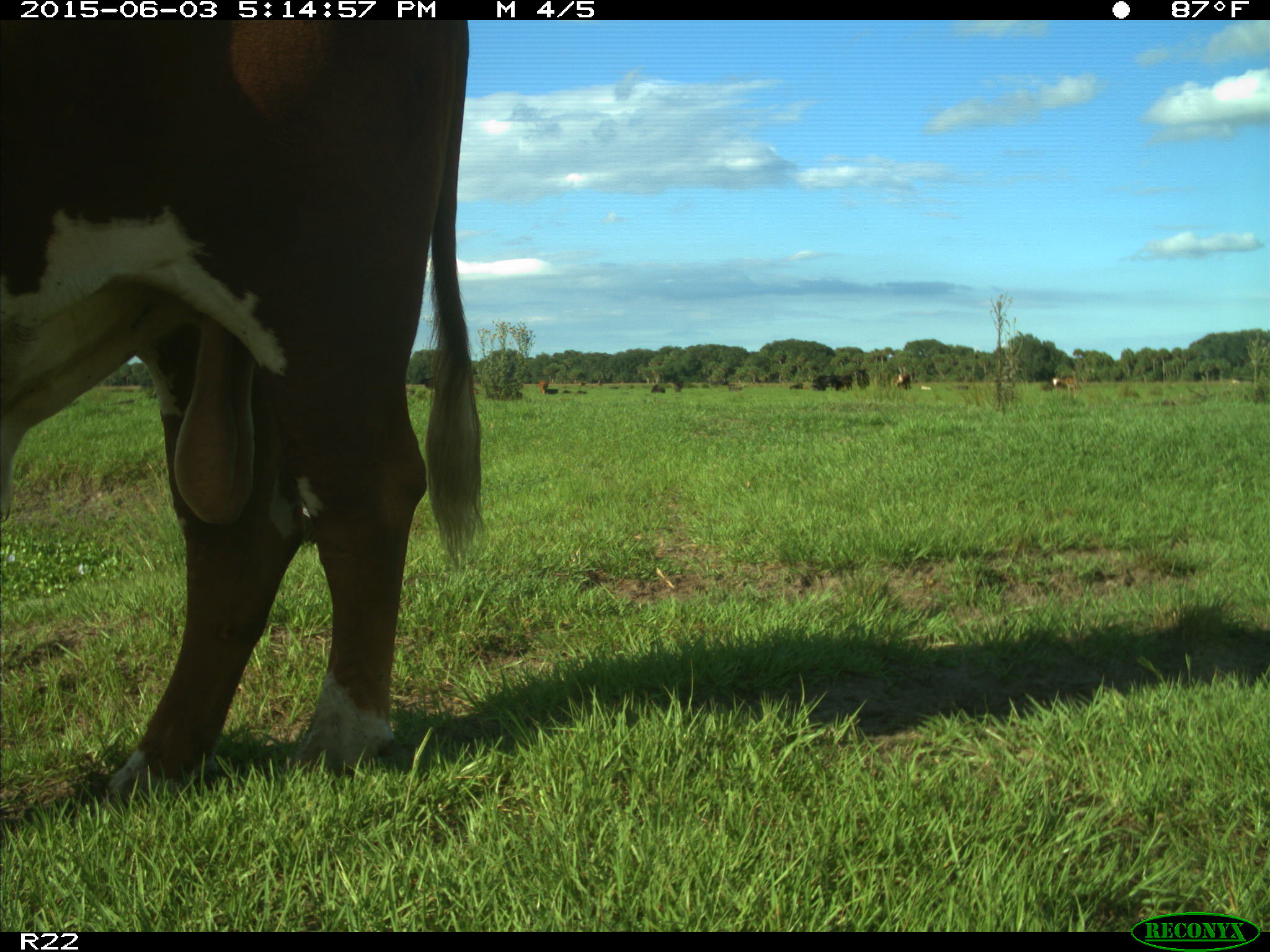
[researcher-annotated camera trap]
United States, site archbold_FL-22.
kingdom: Animalia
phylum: Chordata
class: Mammalia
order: Artiodactyla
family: Bovidae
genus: Bos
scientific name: Bos taurus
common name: domestic cow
Bos taurus (domestic cow).